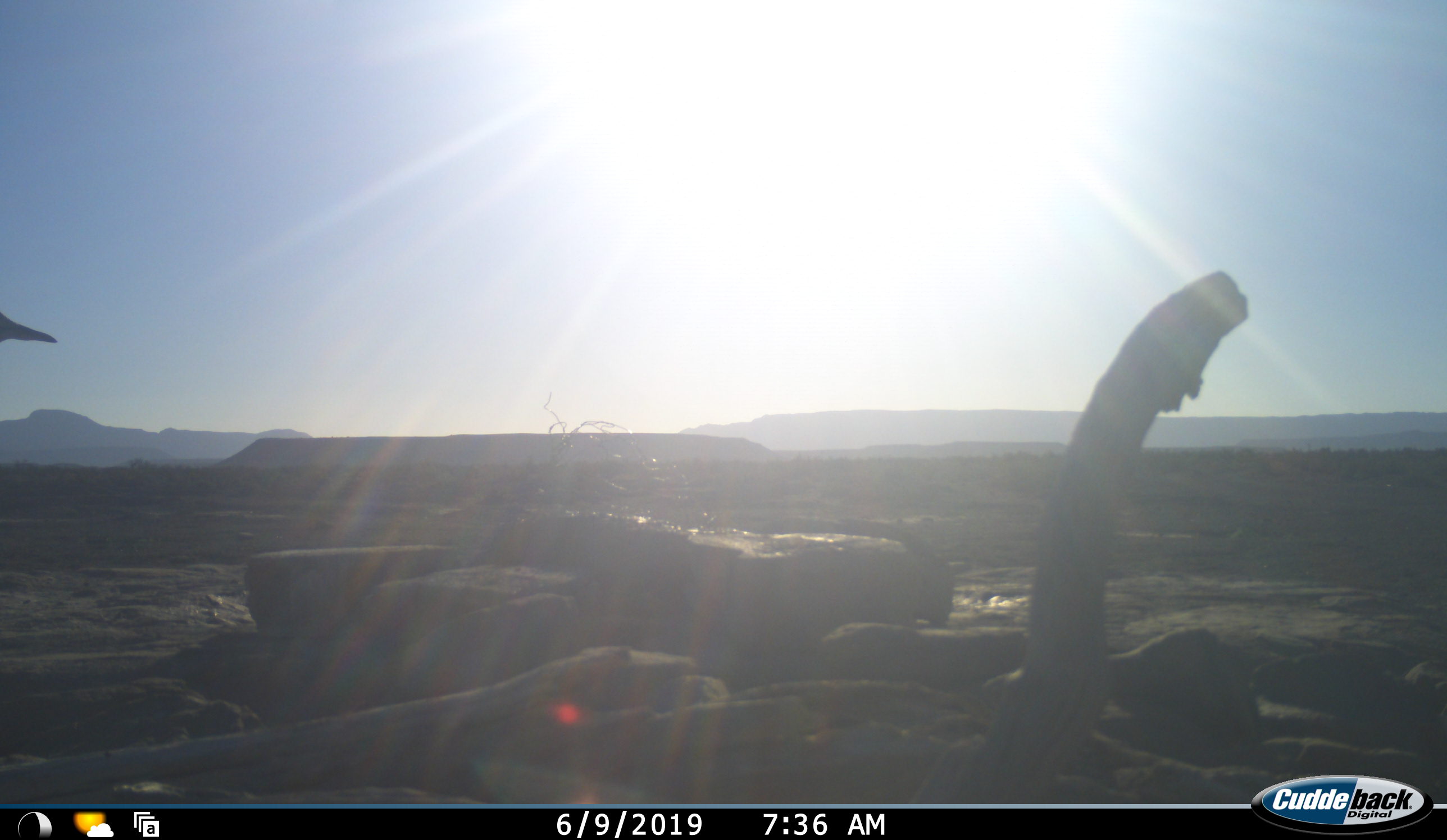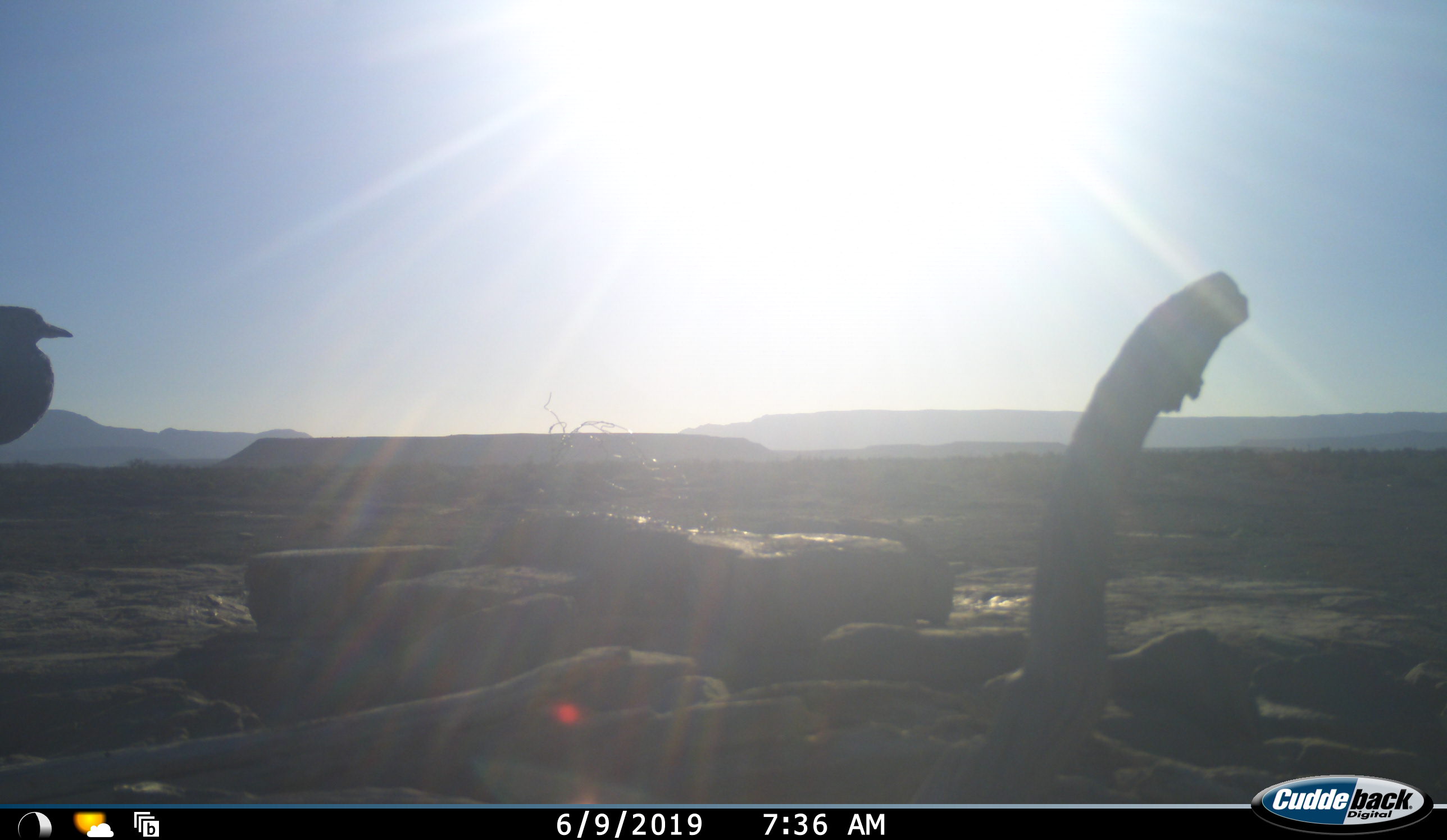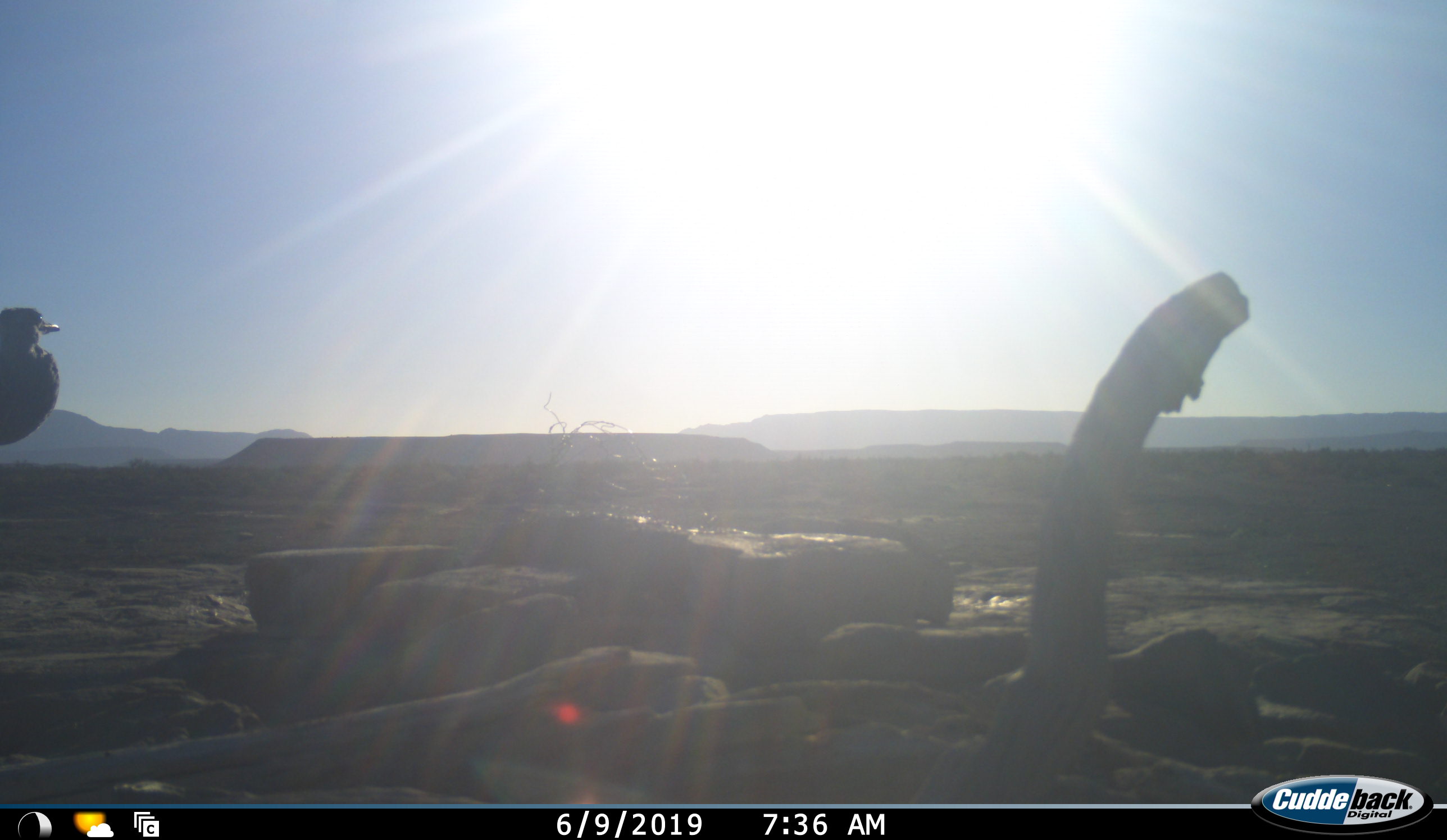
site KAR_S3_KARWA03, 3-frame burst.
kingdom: Animalia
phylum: Chordata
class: Aves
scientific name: Aves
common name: bird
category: birdother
Birdother (bird) (Aves), count 1. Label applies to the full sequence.